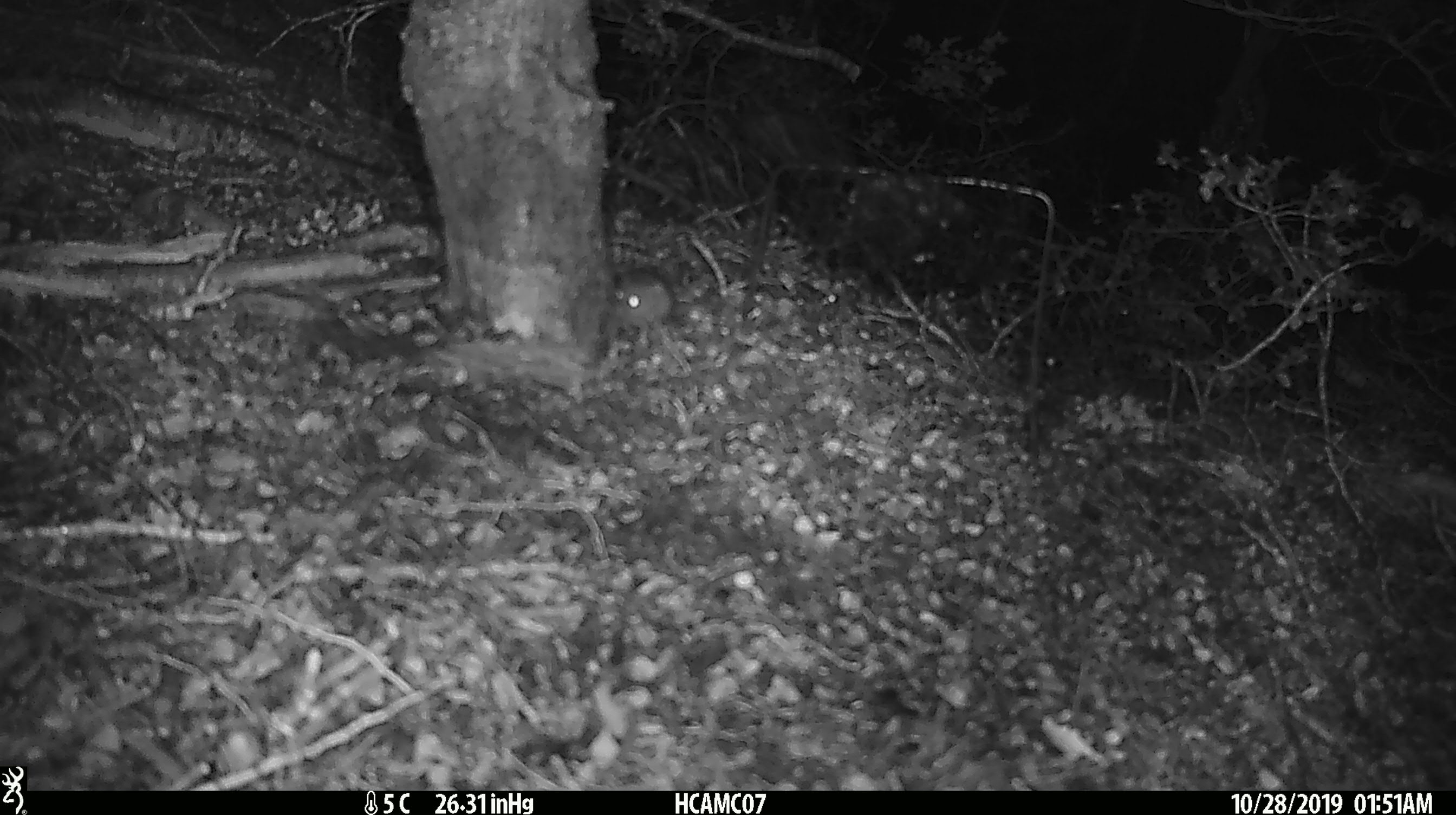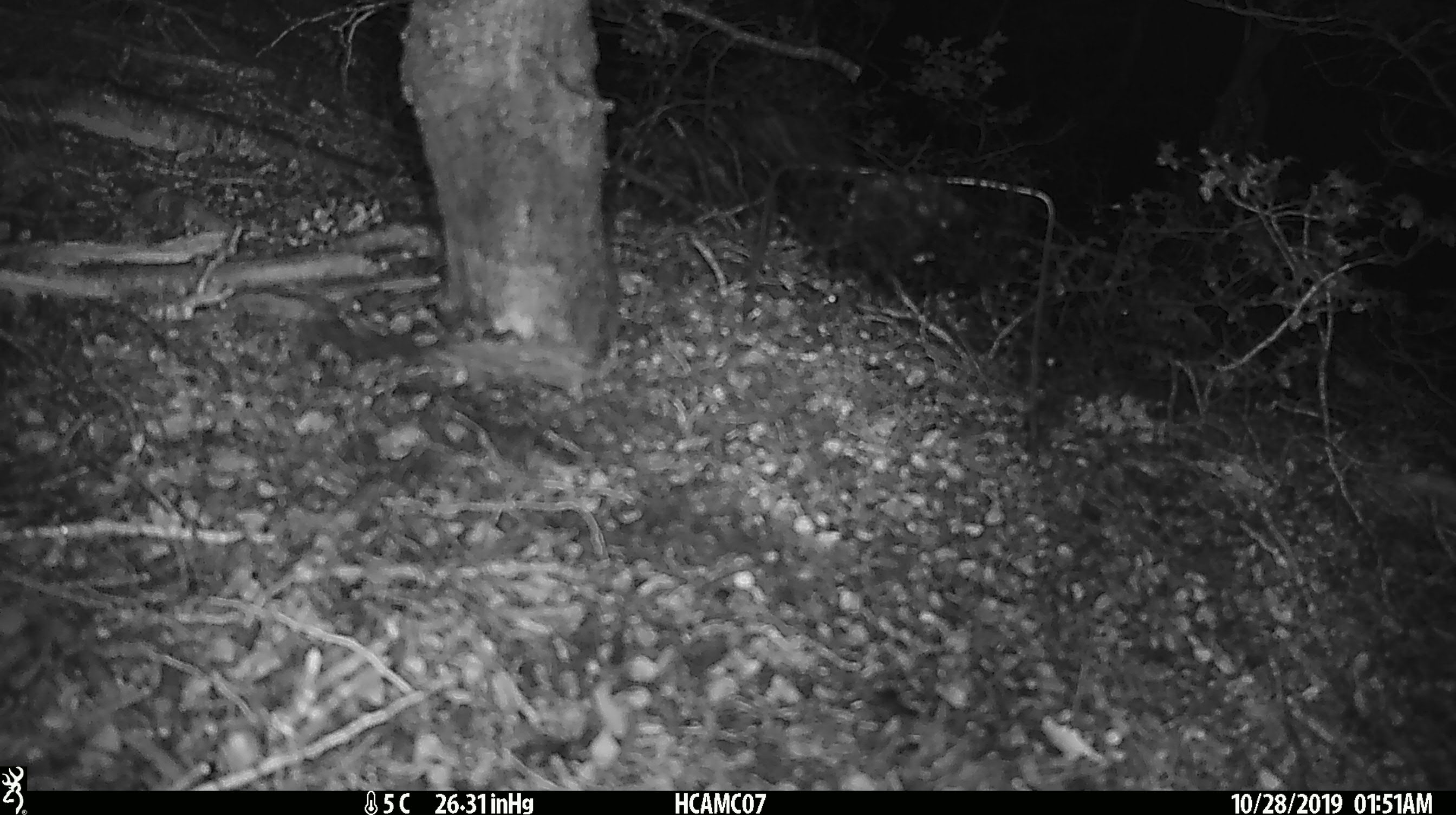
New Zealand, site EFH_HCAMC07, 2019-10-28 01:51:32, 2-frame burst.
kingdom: Animalia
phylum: Chordata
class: Mammalia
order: Rodentia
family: Muridae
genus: Mus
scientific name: Mus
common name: mouse